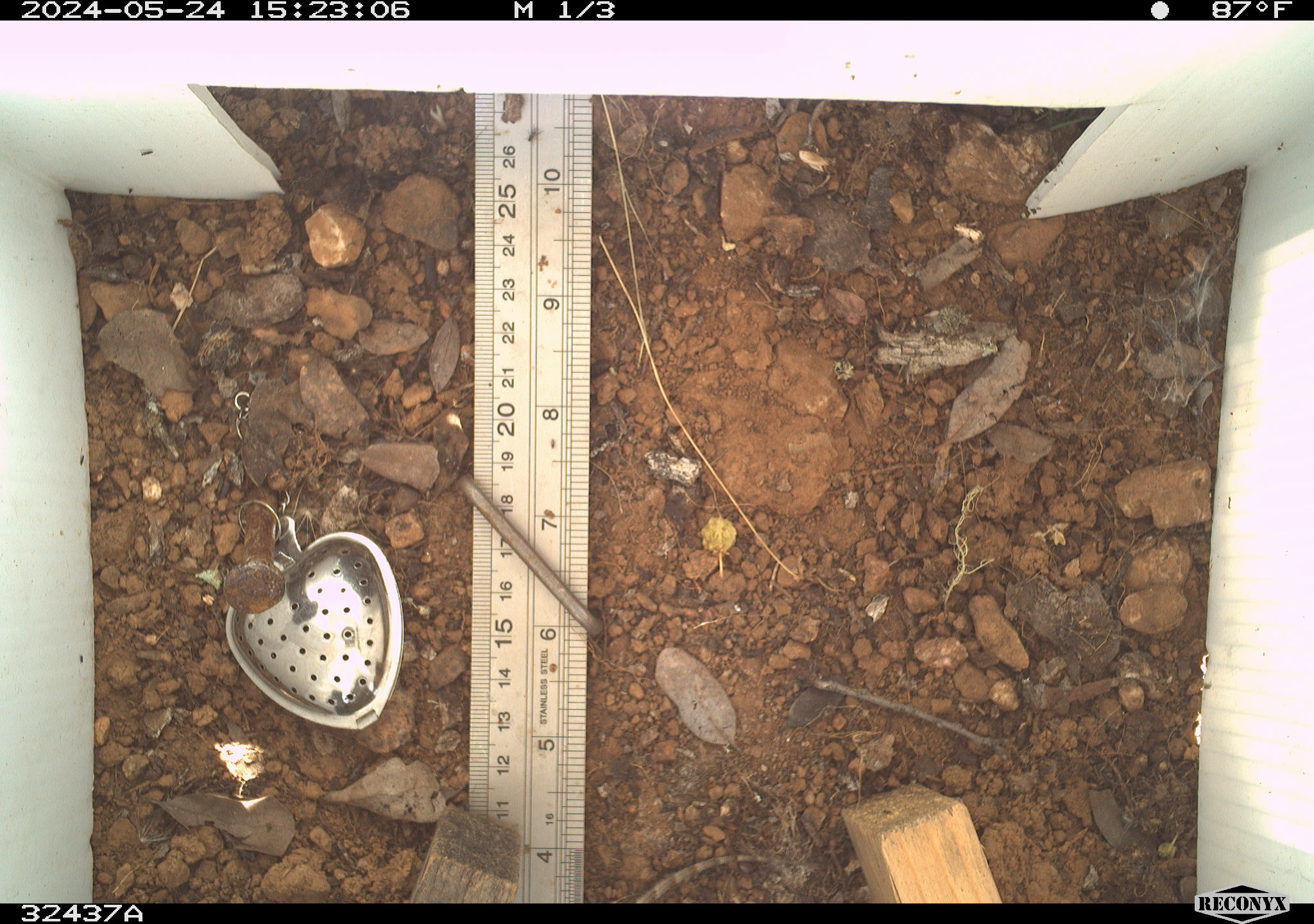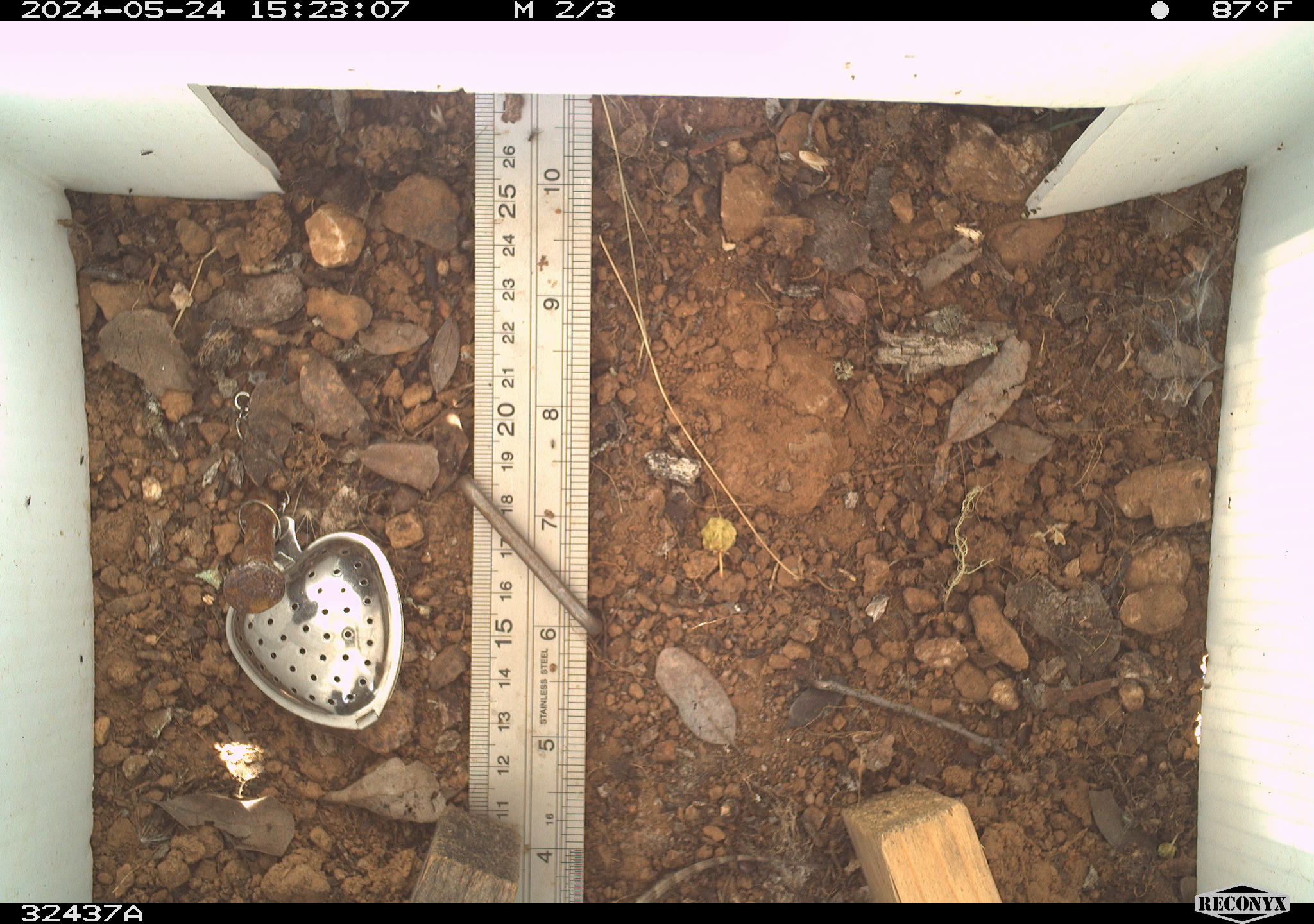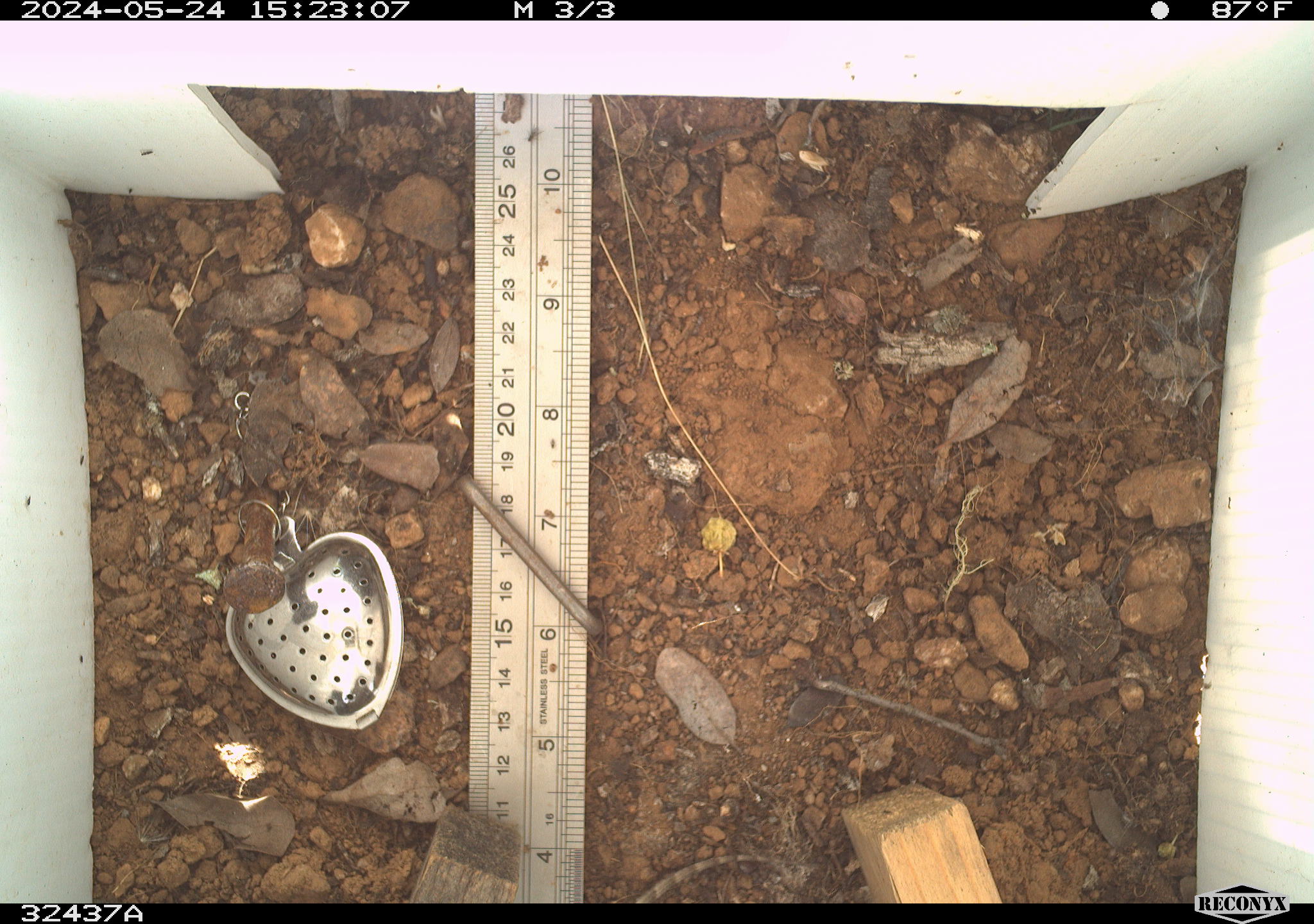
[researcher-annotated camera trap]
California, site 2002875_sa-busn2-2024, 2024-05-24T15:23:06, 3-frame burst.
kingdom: Animalia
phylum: Chordata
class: Reptilia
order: Squamata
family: Phrynosomatidae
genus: Sceloporus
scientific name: Sceloporus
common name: spiny lizards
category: sceloporus species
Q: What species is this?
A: Sceloporus species (spiny lizards) (Sceloporus).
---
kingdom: Animalia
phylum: Chordata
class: Reptilia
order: Squamata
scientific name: Squamata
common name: lizards and snakes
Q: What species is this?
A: Lizards and snakes (Squamata).